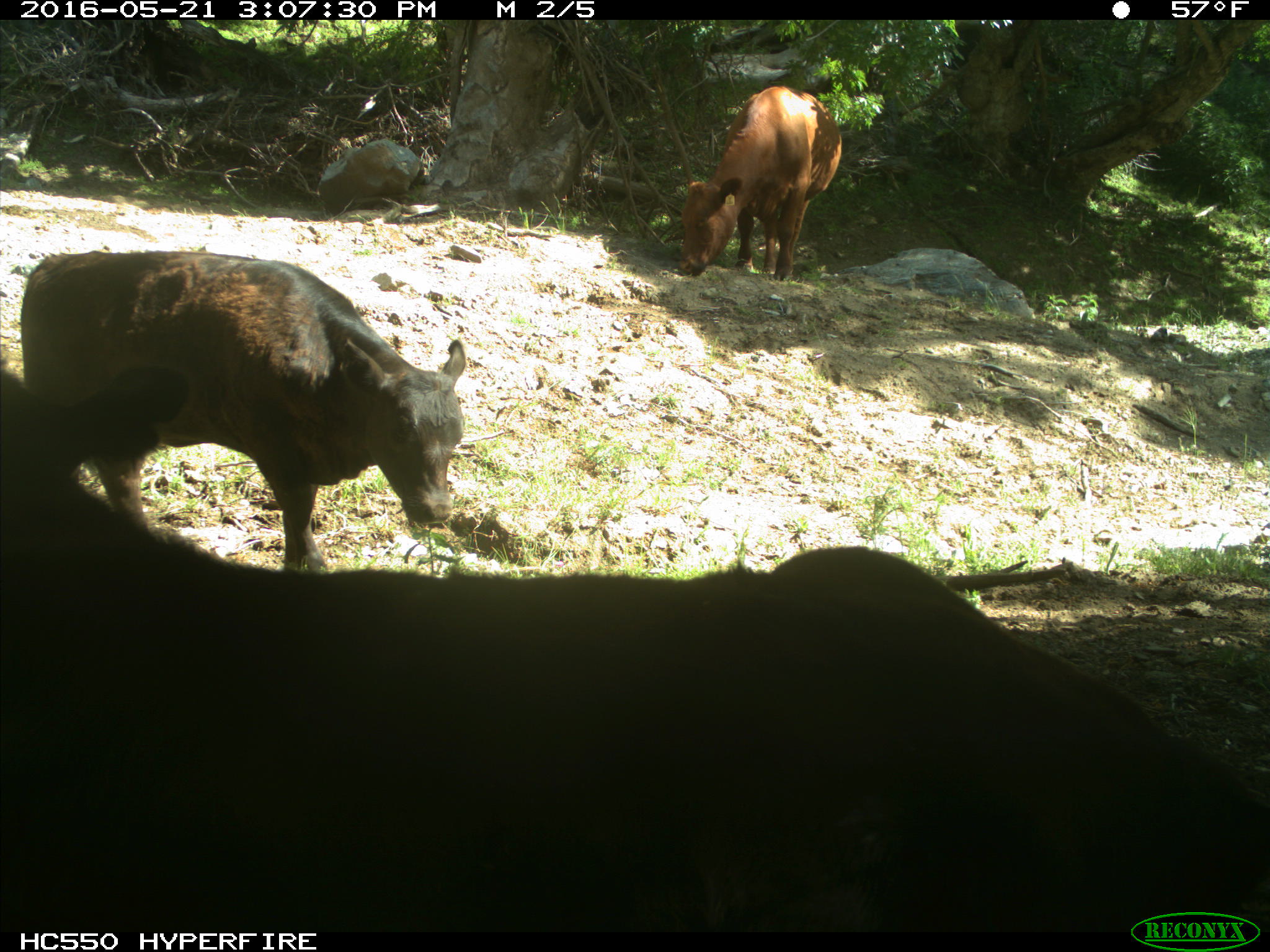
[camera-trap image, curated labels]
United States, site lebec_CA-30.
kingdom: Animalia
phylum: Chordata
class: Mammalia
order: Artiodactyla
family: Bovidae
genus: Bos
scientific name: Bos taurus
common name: domestic cow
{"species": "Bos taurus (domestic cow)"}